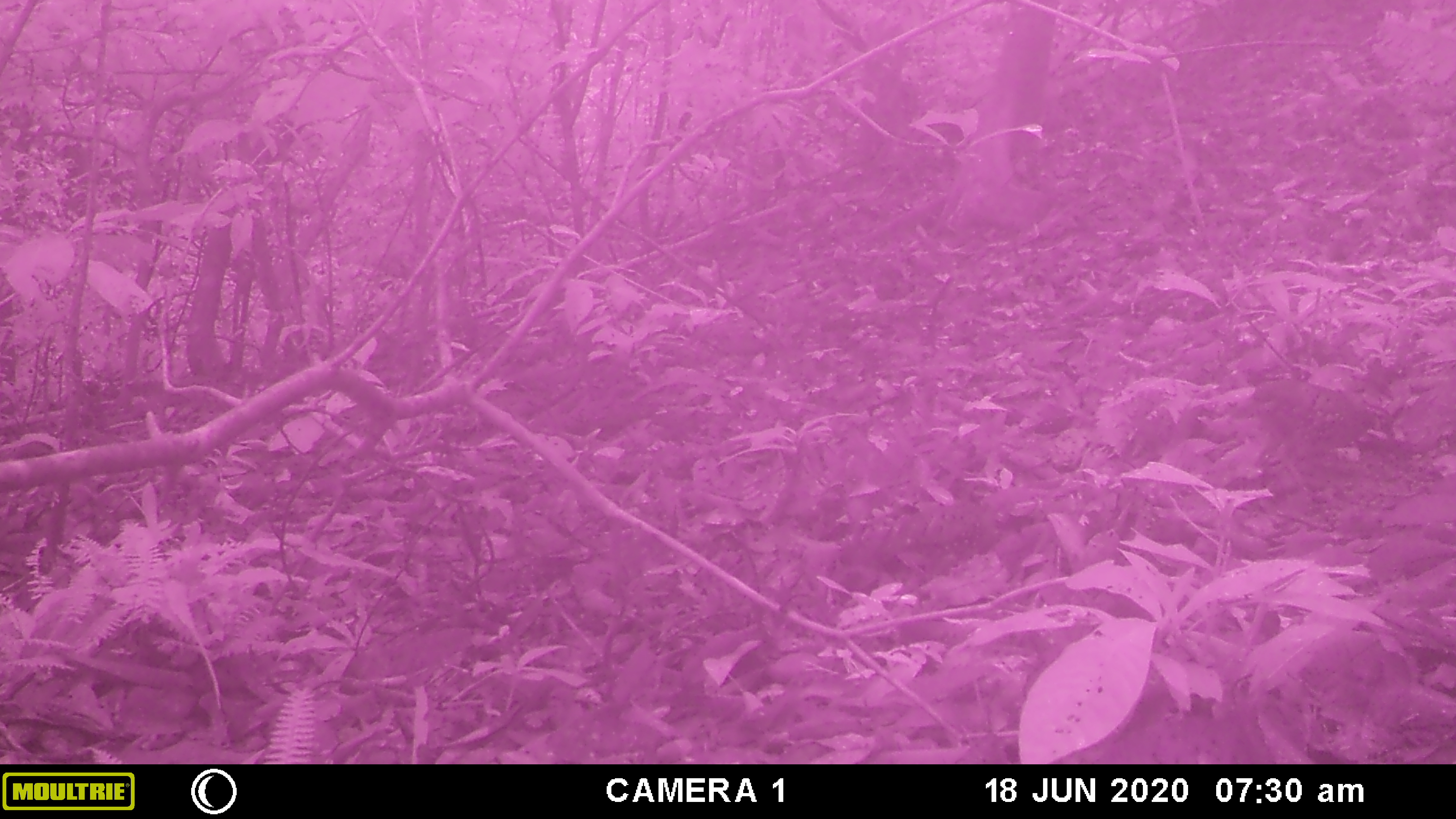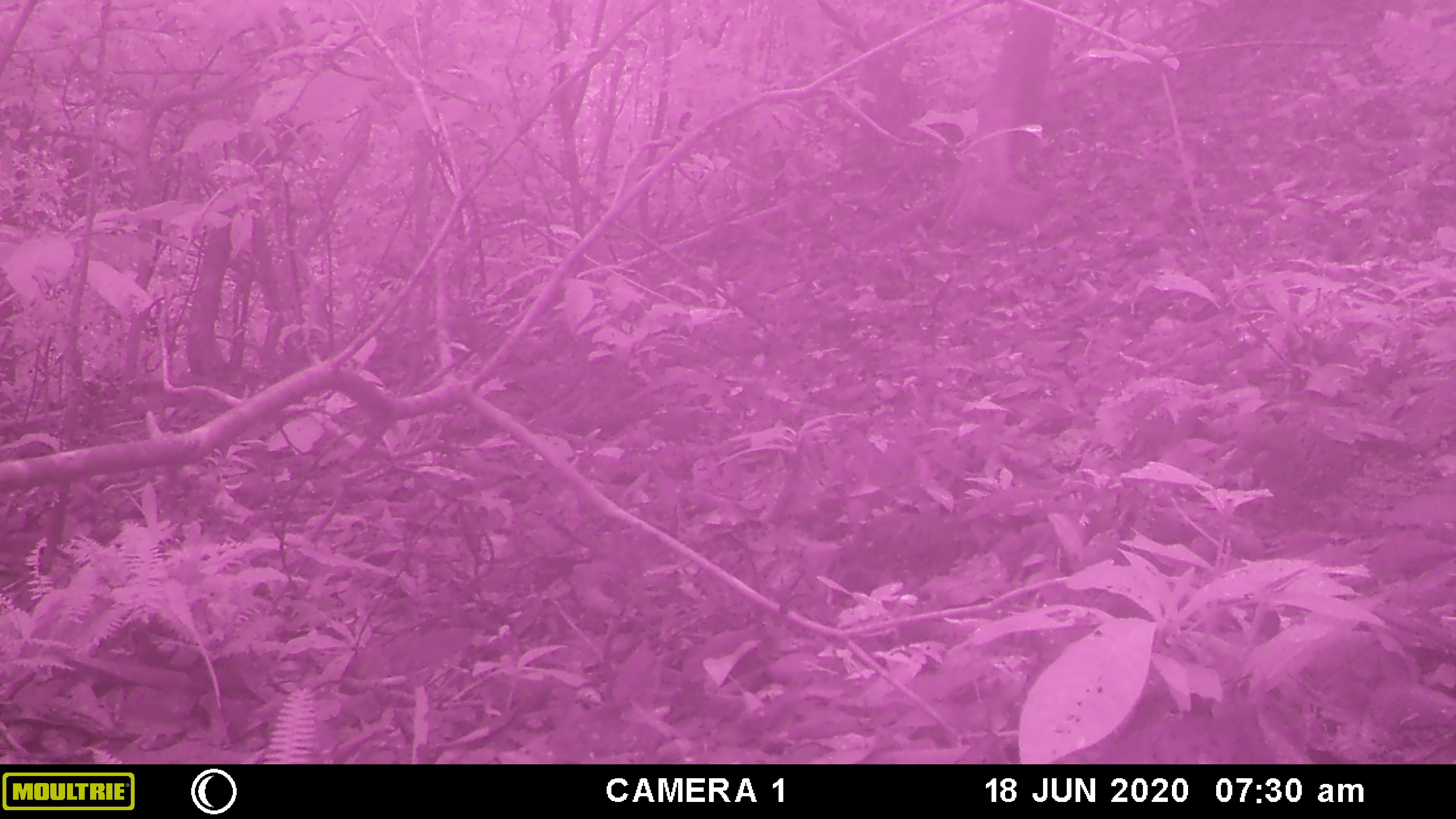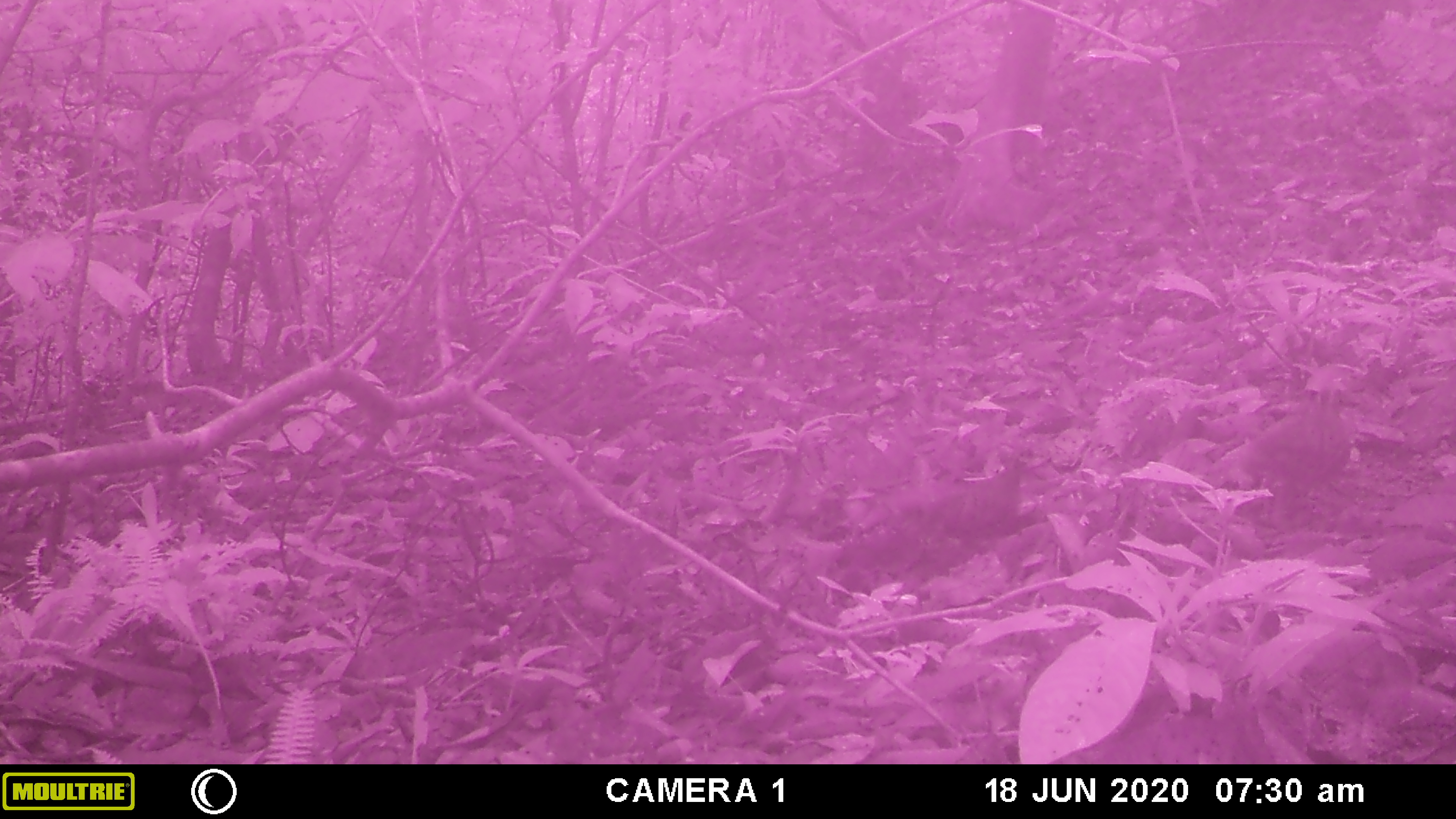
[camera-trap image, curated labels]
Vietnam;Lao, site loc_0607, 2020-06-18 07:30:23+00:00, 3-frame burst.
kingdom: Animalia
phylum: Chordata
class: Aves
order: Galliformes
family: Phasianidae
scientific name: Phasianidae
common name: partridge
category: unidentified partridge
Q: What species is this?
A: Unidentified partridge (partridge) (Phasianidae).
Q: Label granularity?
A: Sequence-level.